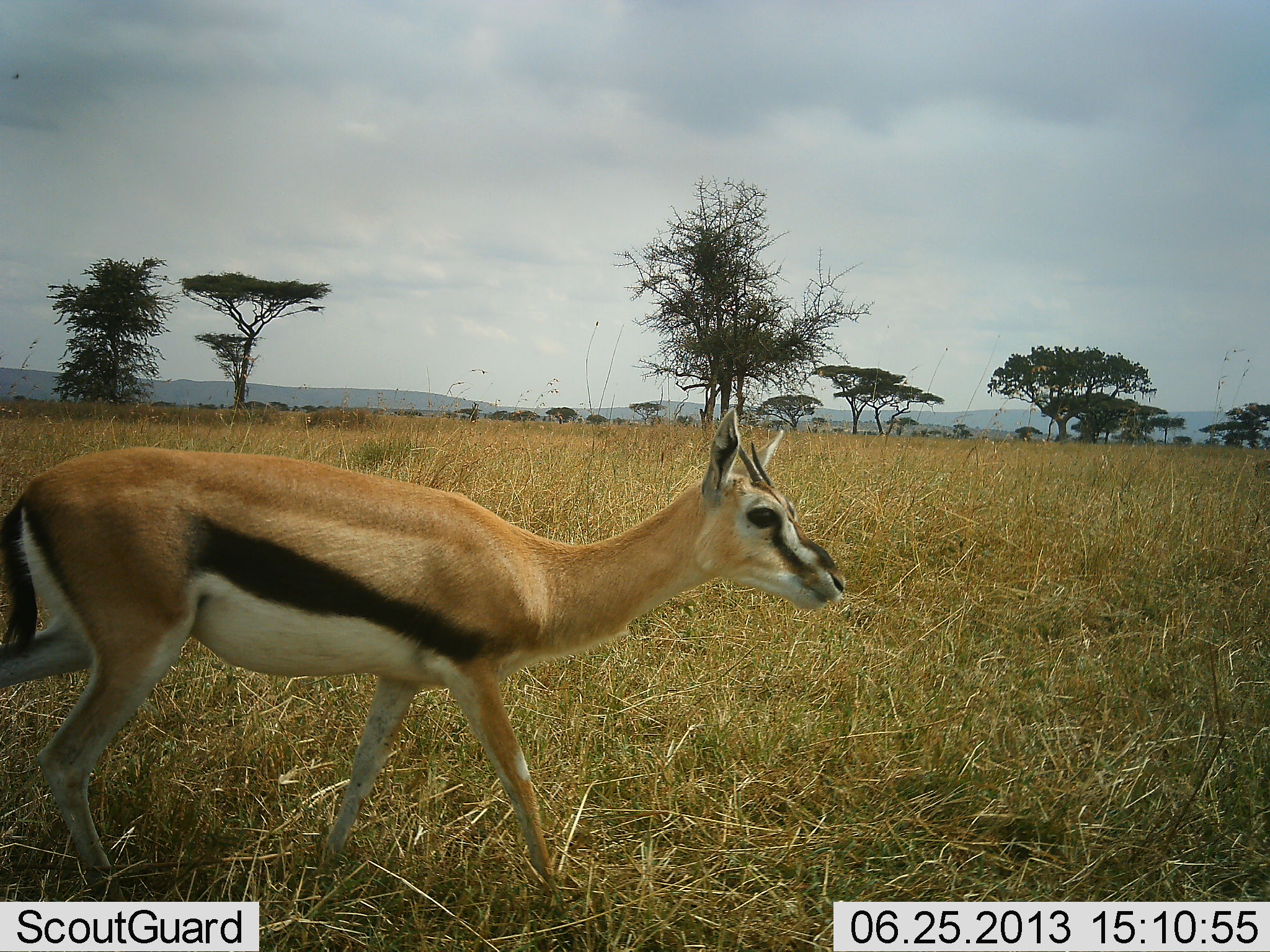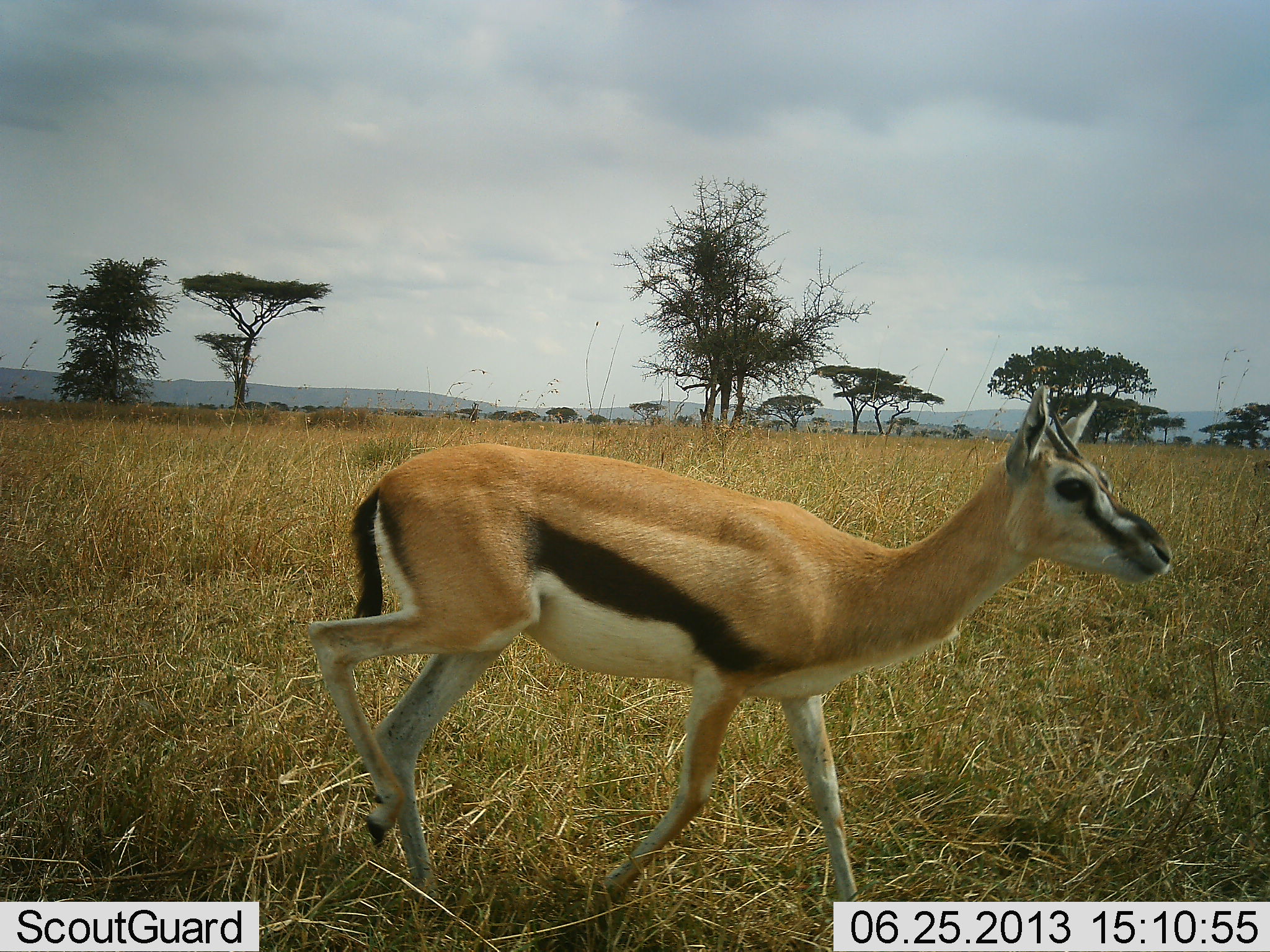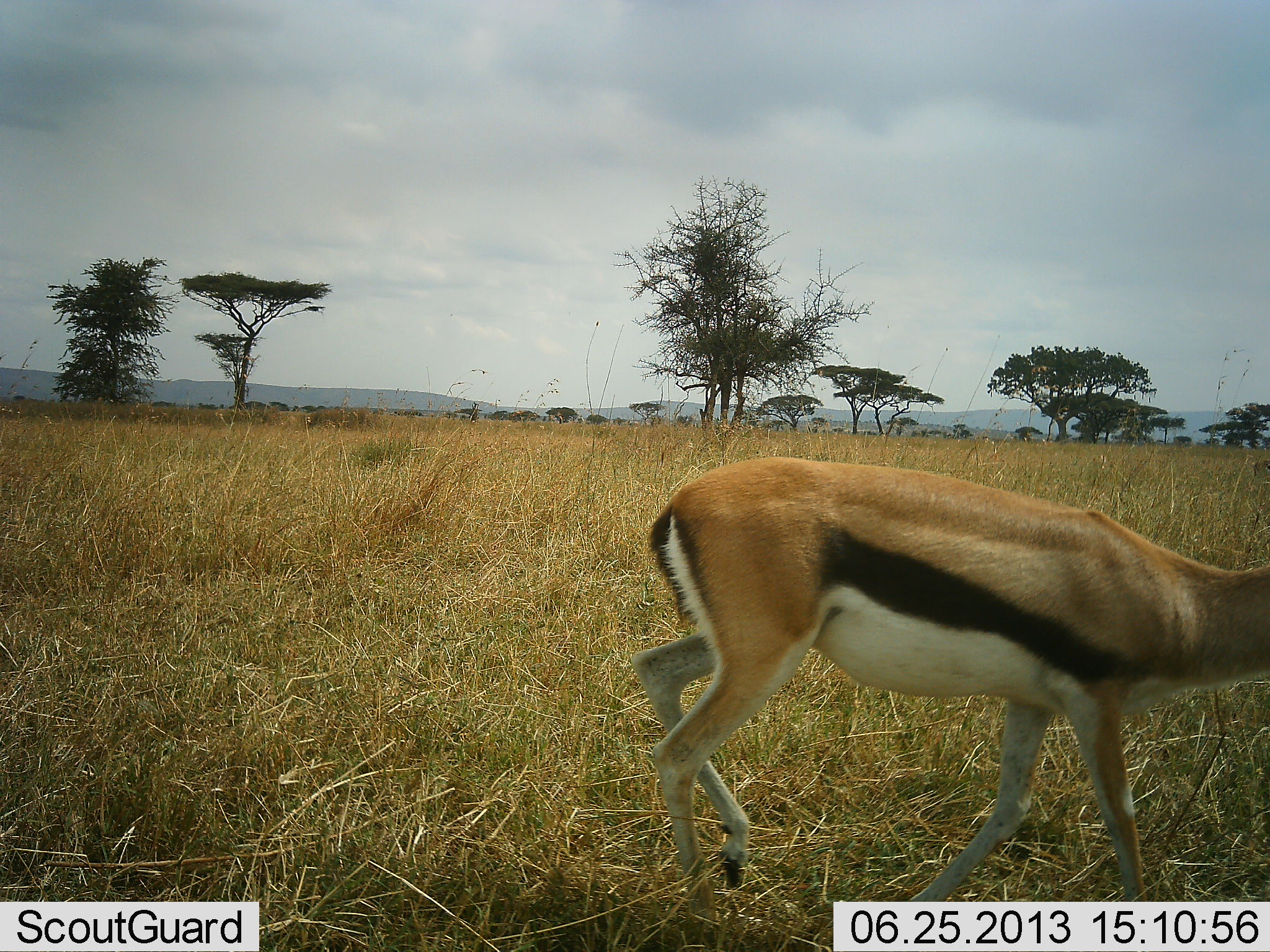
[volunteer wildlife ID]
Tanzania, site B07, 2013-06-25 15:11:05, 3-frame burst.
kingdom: Animalia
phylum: Chordata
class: Mammalia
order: Artiodactyla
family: Bovidae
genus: Eudorcas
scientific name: Eudorcas thomsonii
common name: thomson's gazelle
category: gazellethomsons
Gazellethomsons (thomson's gazelle) (Eudorcas thomsonii), count 1. Behavior (volunteer vote fractions): standing 0%, resting 0%, moving 100%, interacting 0%. Young present (vote fraction): 0%. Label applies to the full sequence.